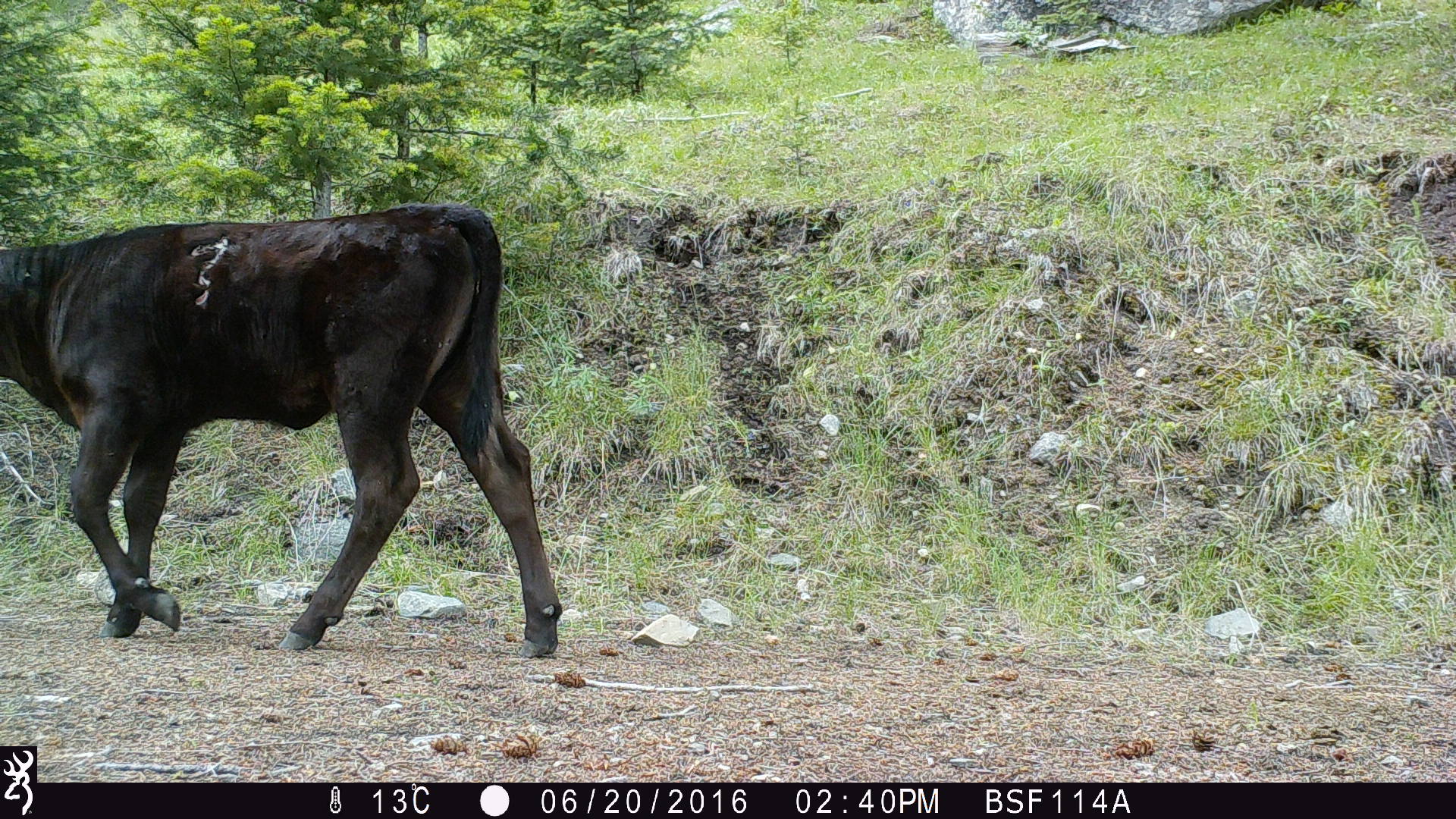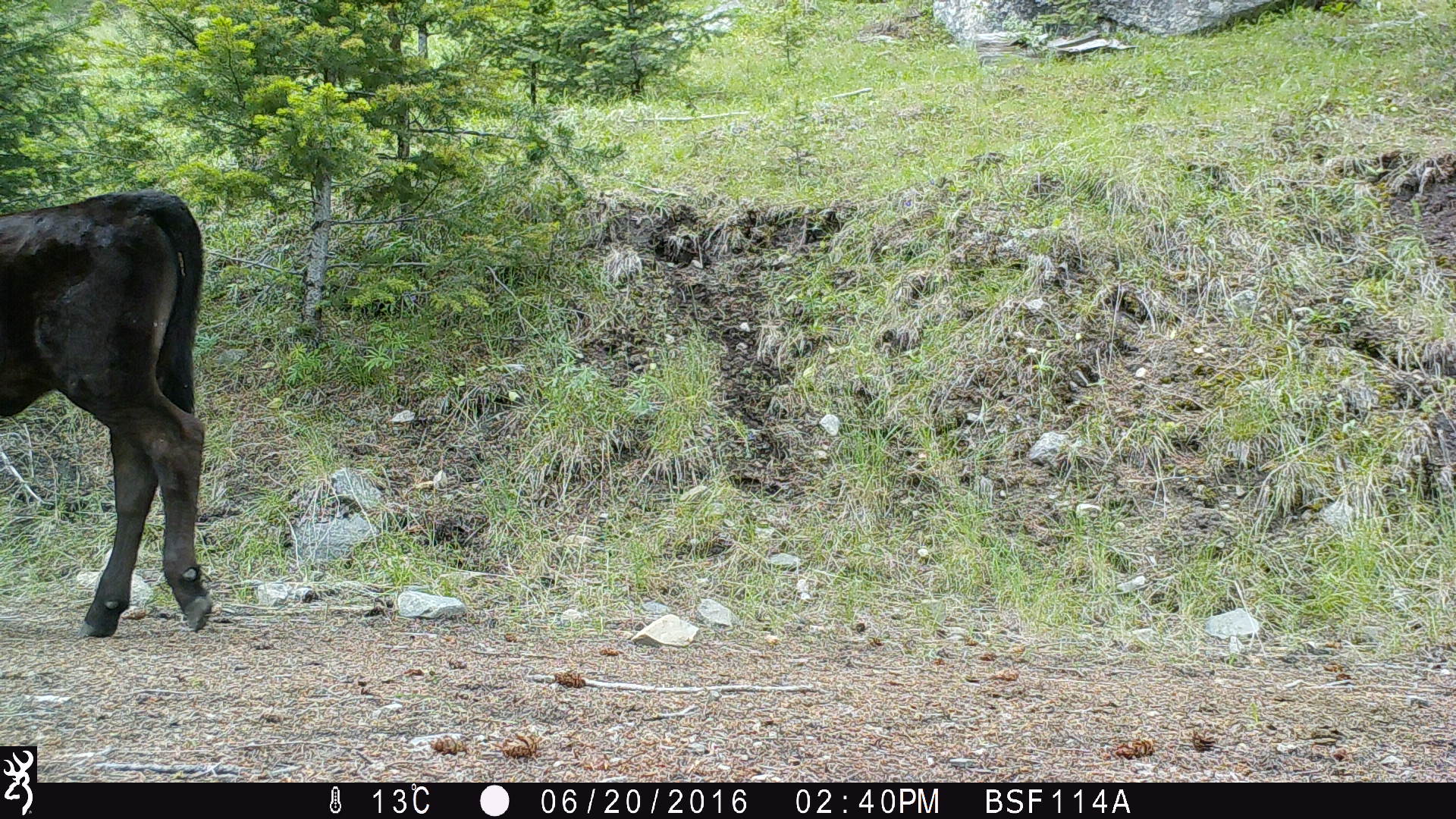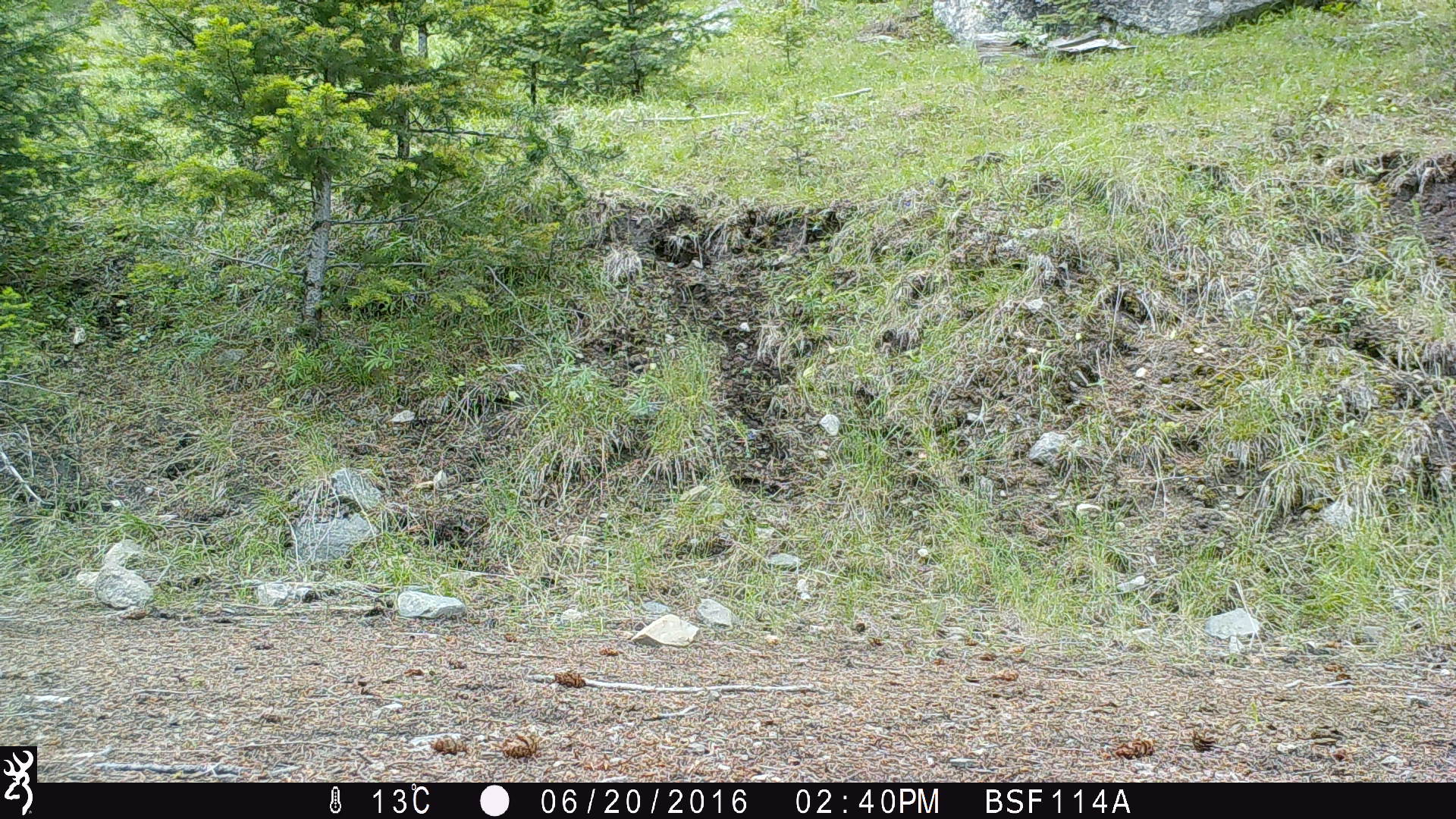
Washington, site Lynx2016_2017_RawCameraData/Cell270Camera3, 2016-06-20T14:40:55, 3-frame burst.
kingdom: Animalia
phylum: Chordata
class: Mammalia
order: Artiodactyla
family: Bovidae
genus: Bos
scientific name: Bos taurus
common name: domestic cattle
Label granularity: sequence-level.